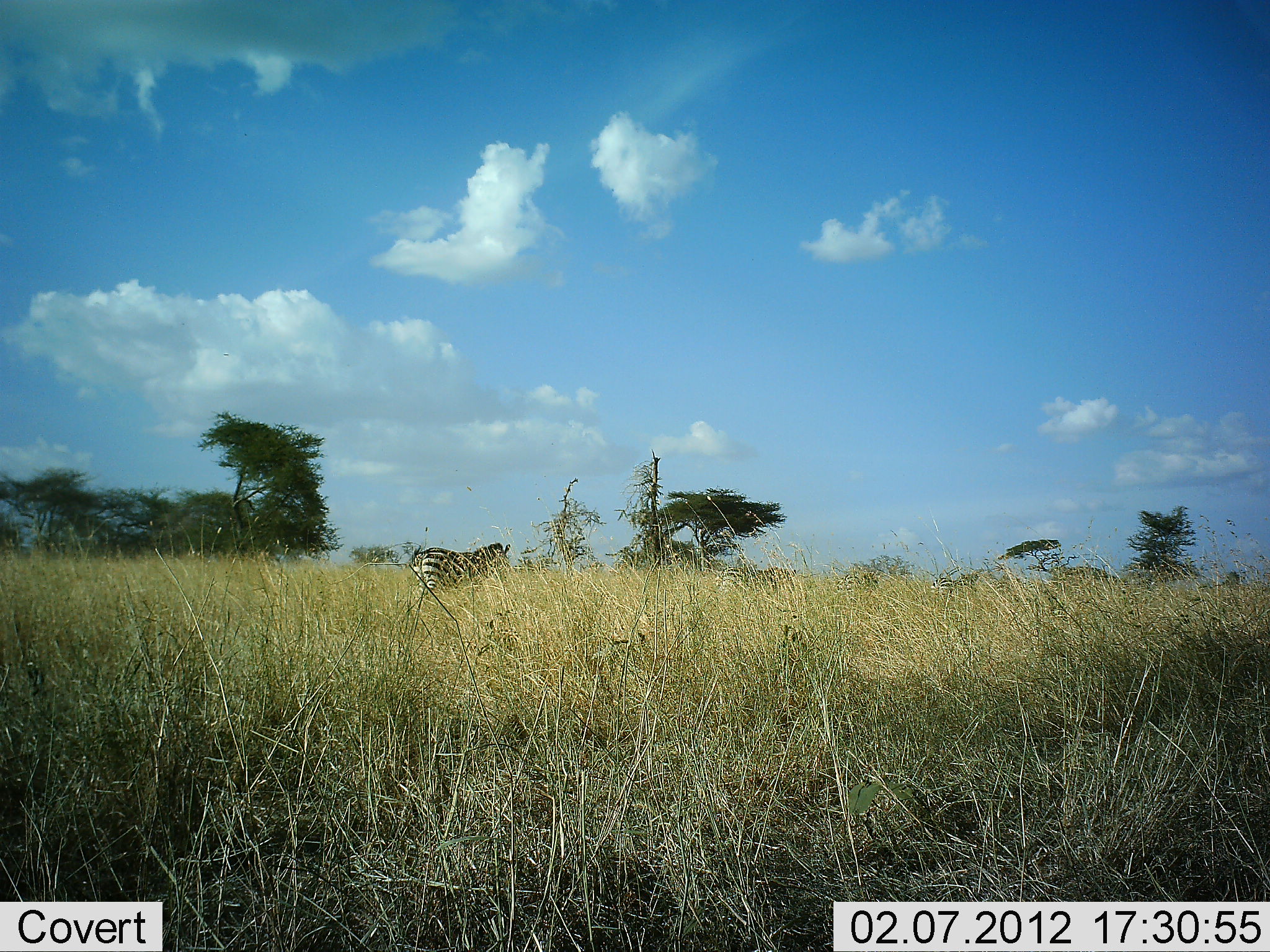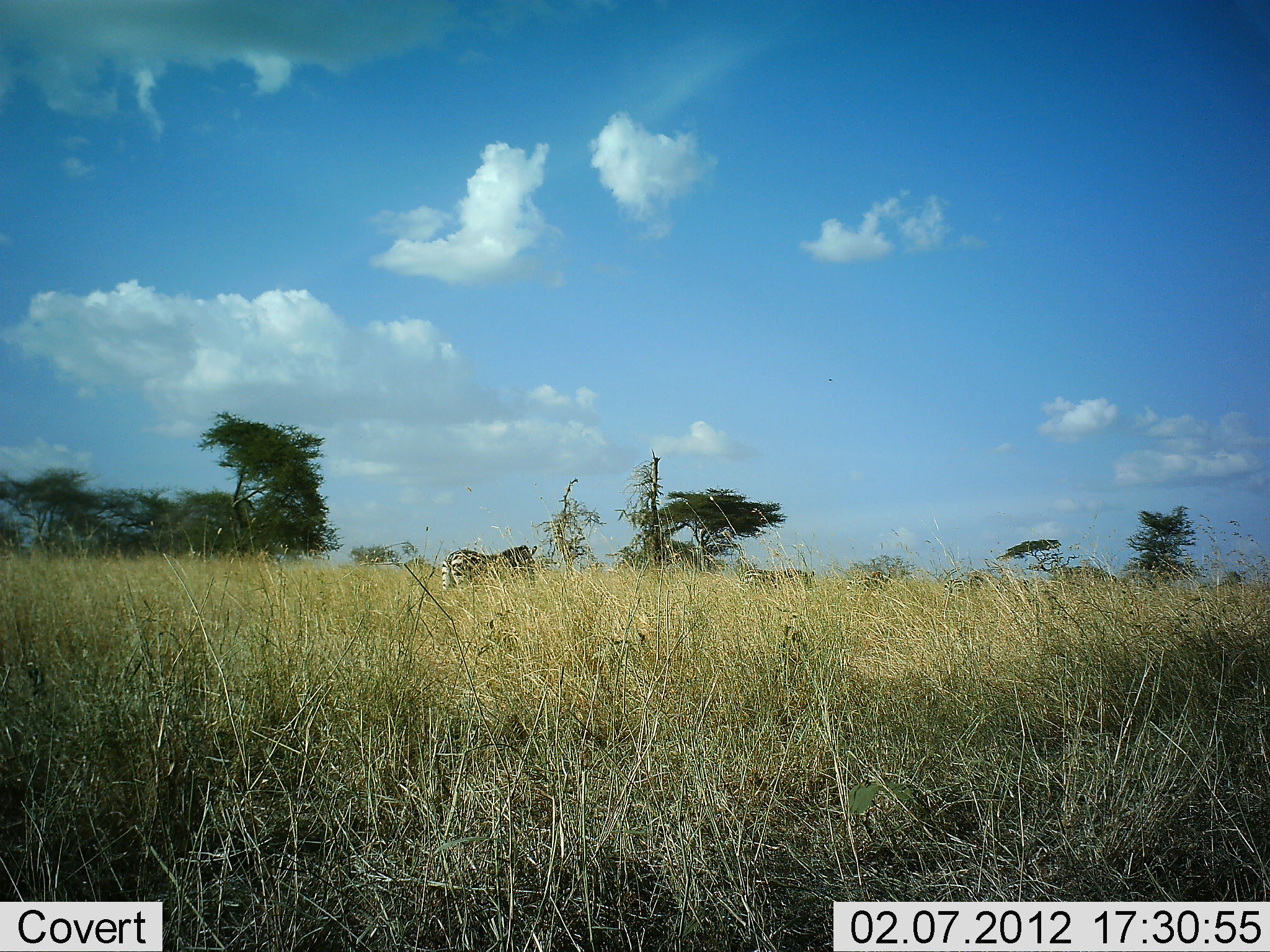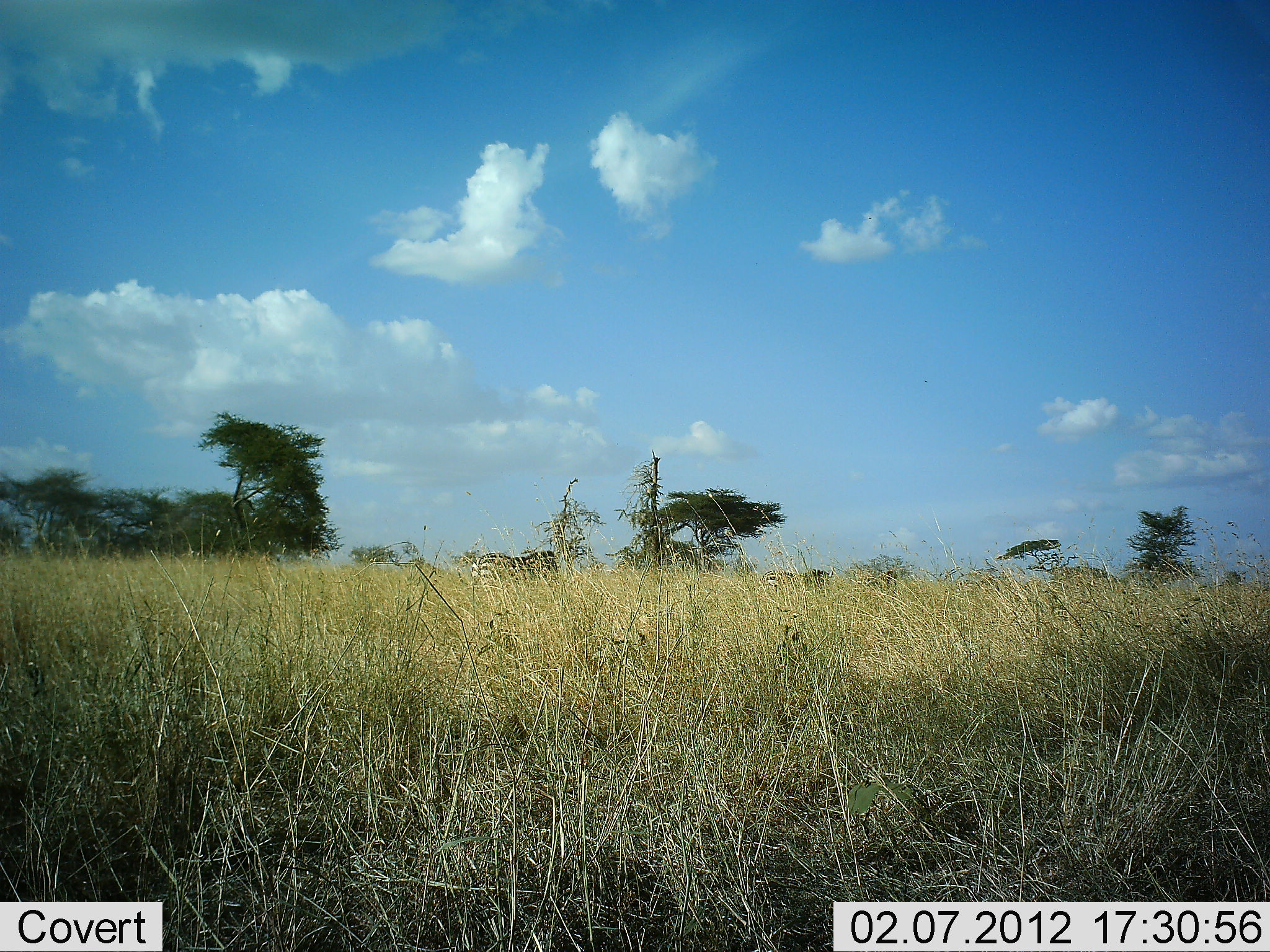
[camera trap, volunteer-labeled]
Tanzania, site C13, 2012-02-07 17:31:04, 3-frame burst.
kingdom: Animalia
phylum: Chordata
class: Mammalia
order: Perissodactyla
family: Equidae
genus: Equus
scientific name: Equus quagga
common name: plains zebra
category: zebra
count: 5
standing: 6%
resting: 0%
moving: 94%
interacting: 0%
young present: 0%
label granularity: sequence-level